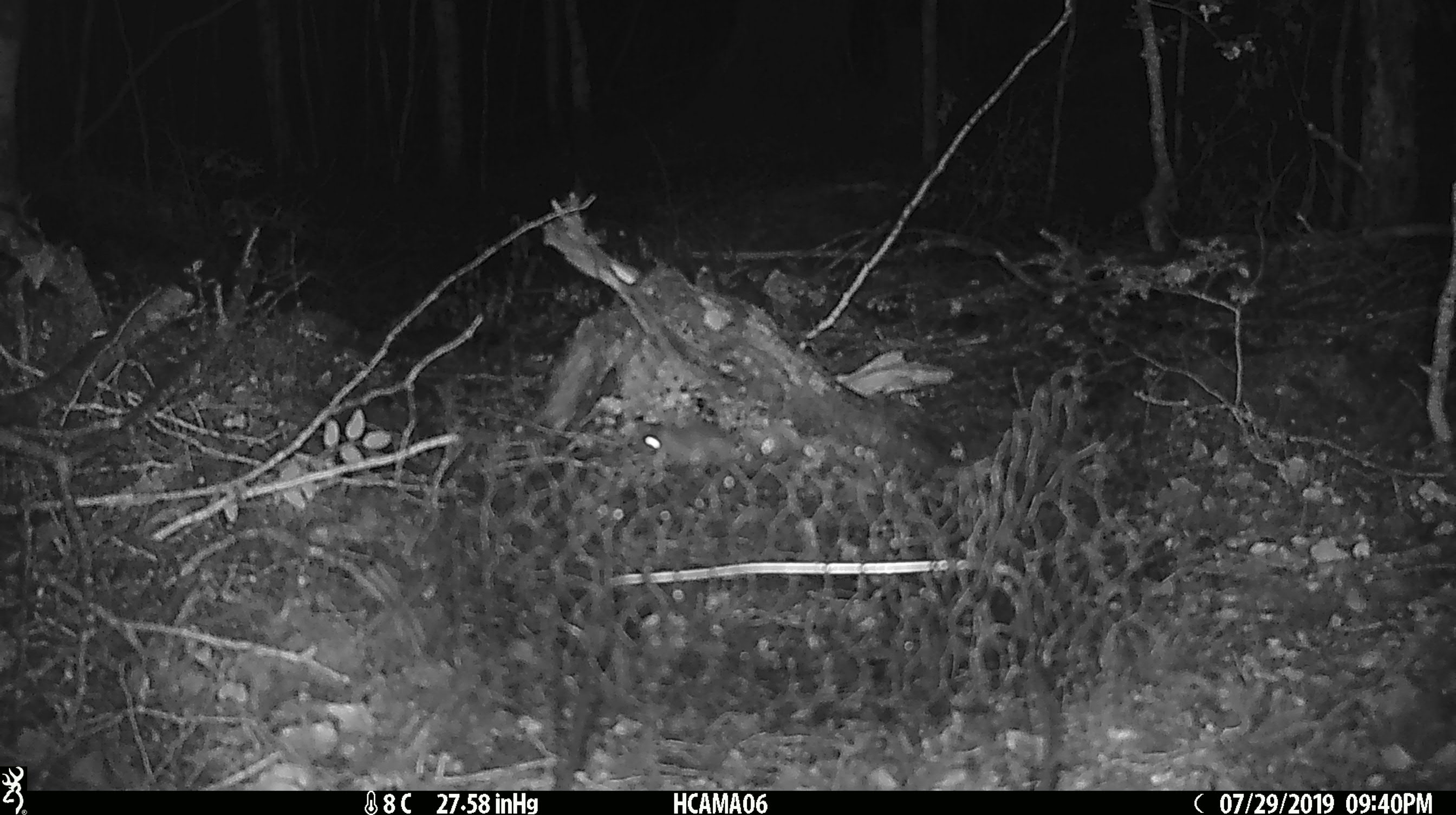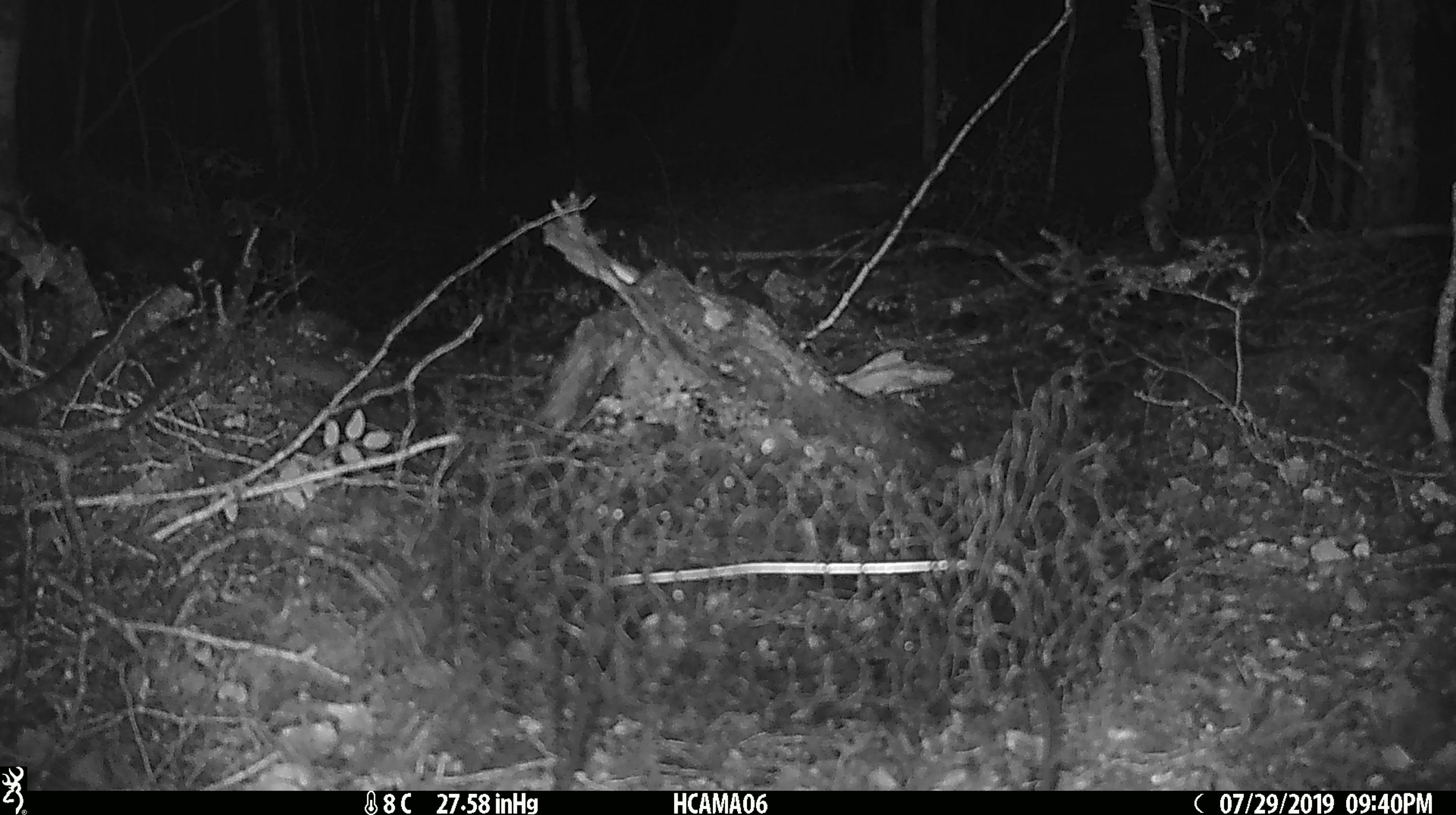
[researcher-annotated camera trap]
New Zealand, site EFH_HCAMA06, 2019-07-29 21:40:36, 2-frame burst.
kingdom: Animalia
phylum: Chordata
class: Mammalia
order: Rodentia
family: Muridae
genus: Mus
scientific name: Mus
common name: mouse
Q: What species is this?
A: Mouse (Mus).